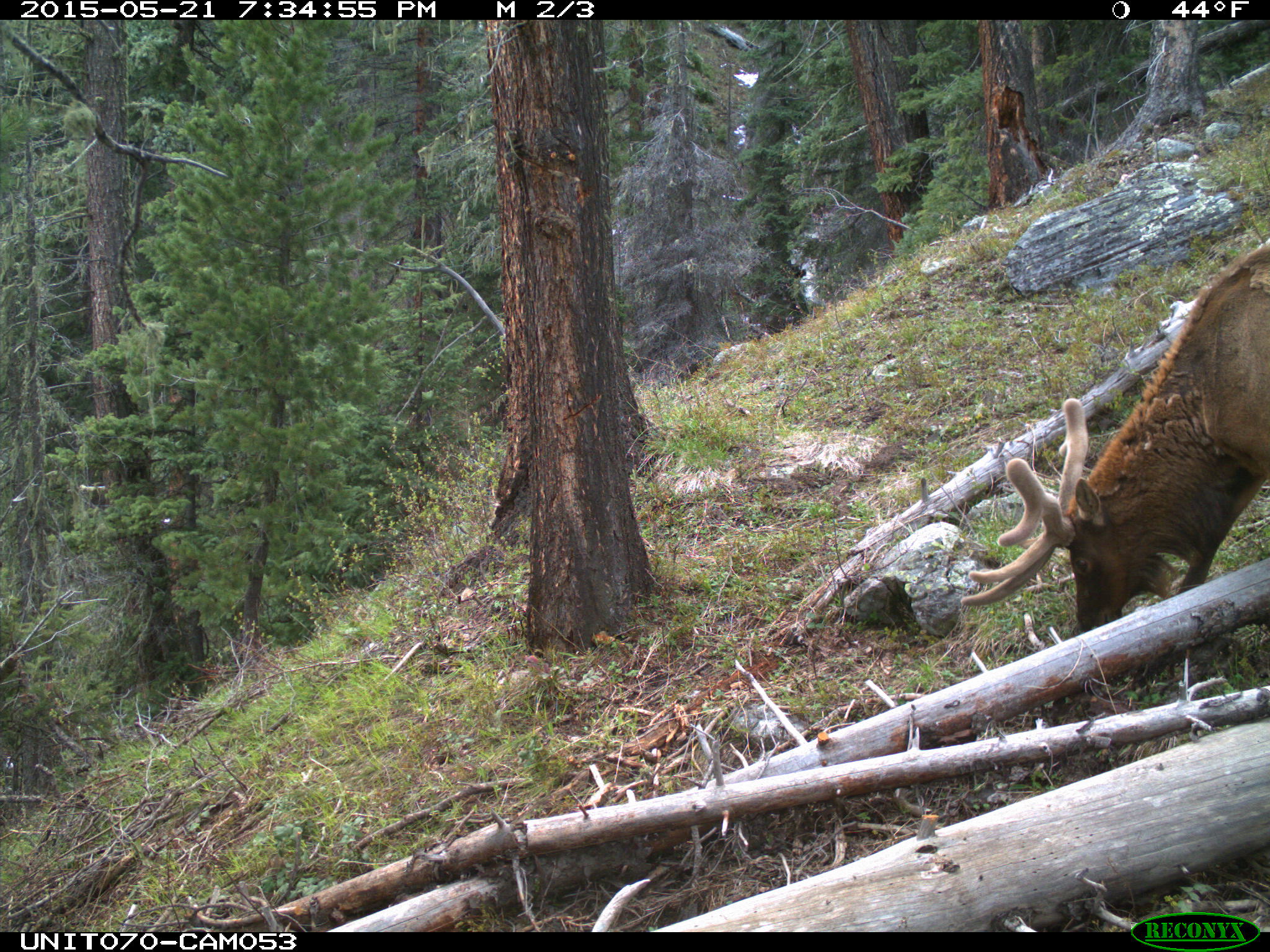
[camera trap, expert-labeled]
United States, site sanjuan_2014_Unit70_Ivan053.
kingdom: Animalia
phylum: Chordata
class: Mammalia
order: Artiodactyla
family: Cervidae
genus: Cervus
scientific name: Cervus elaphus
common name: red deer